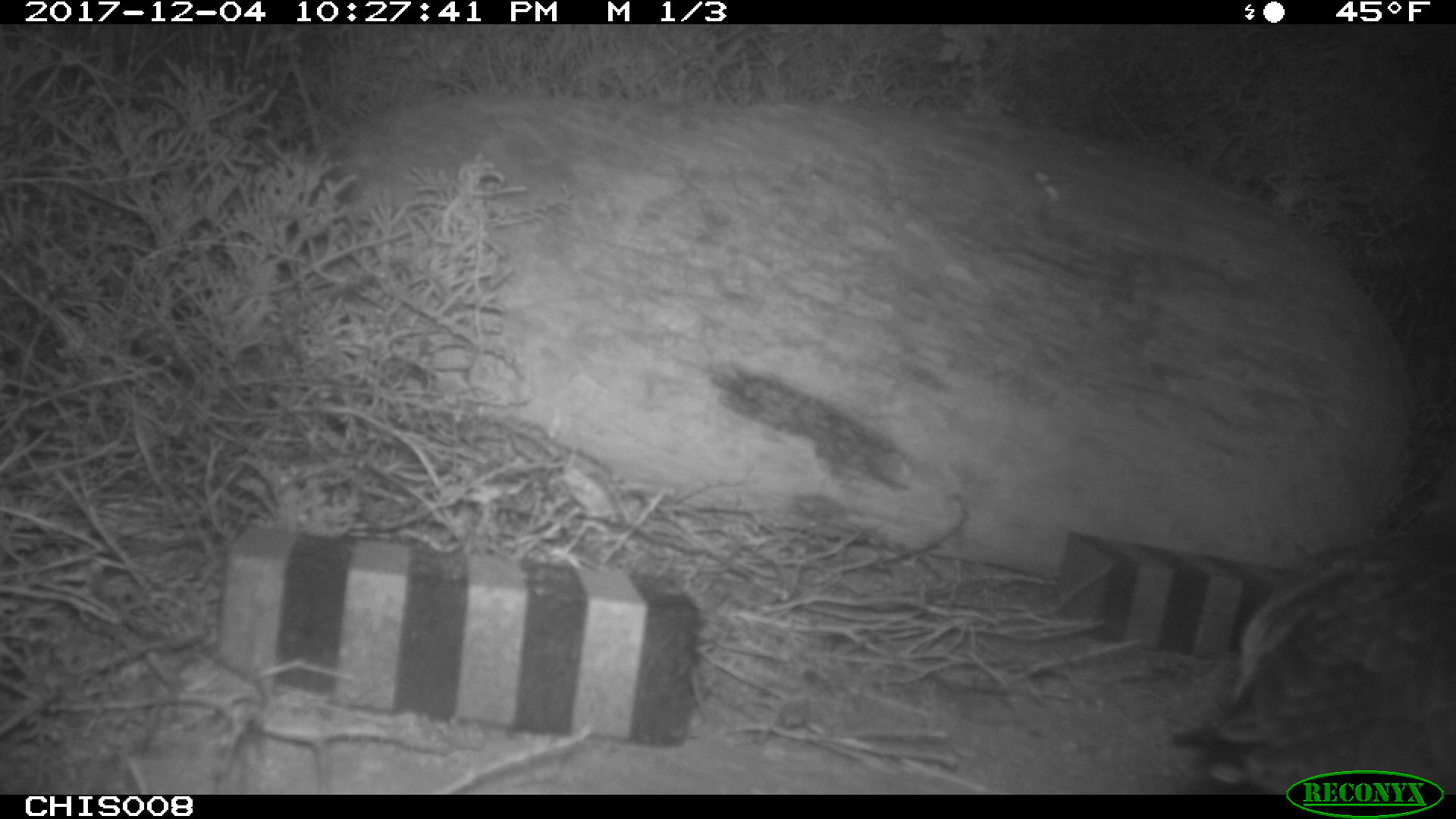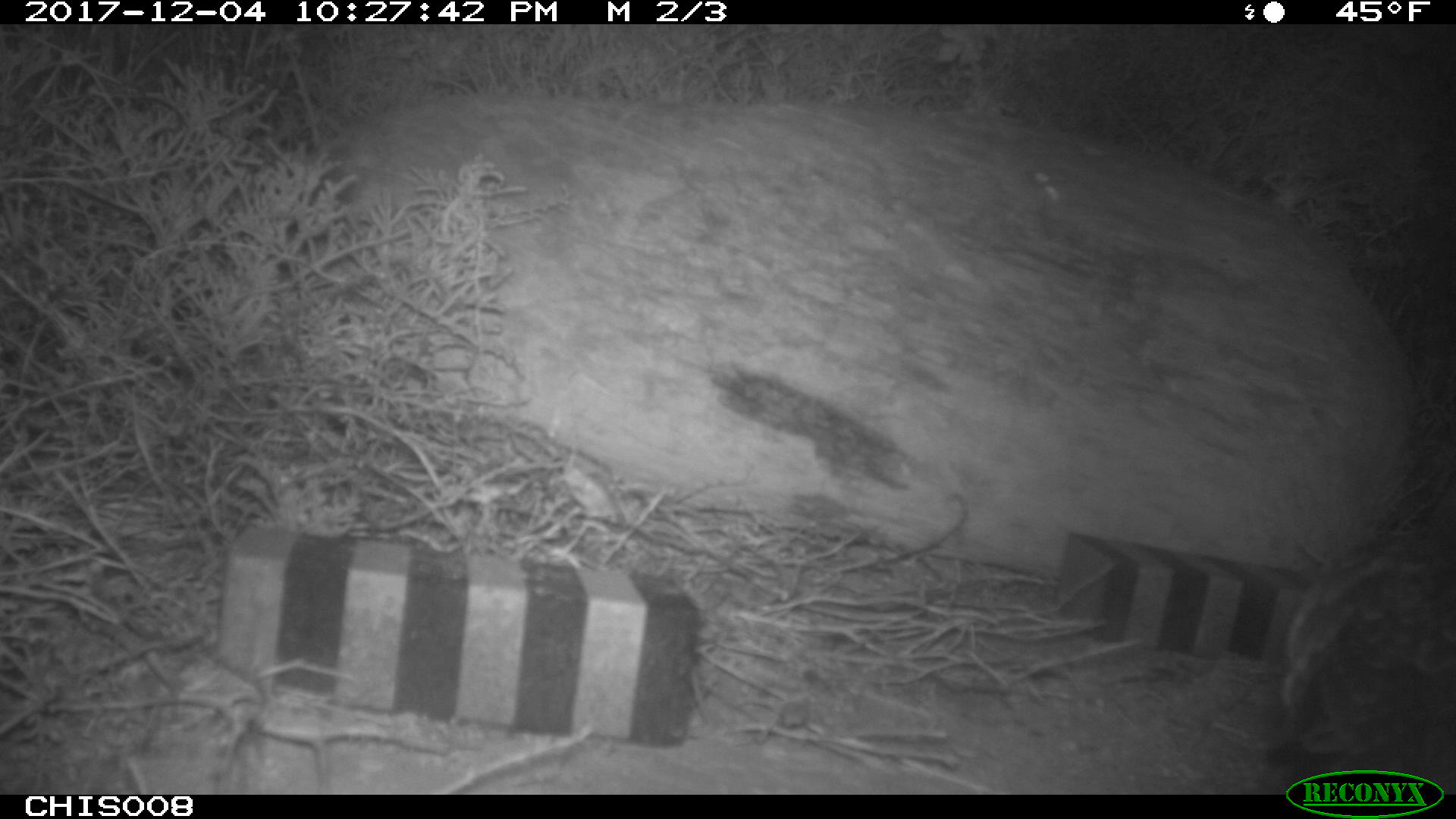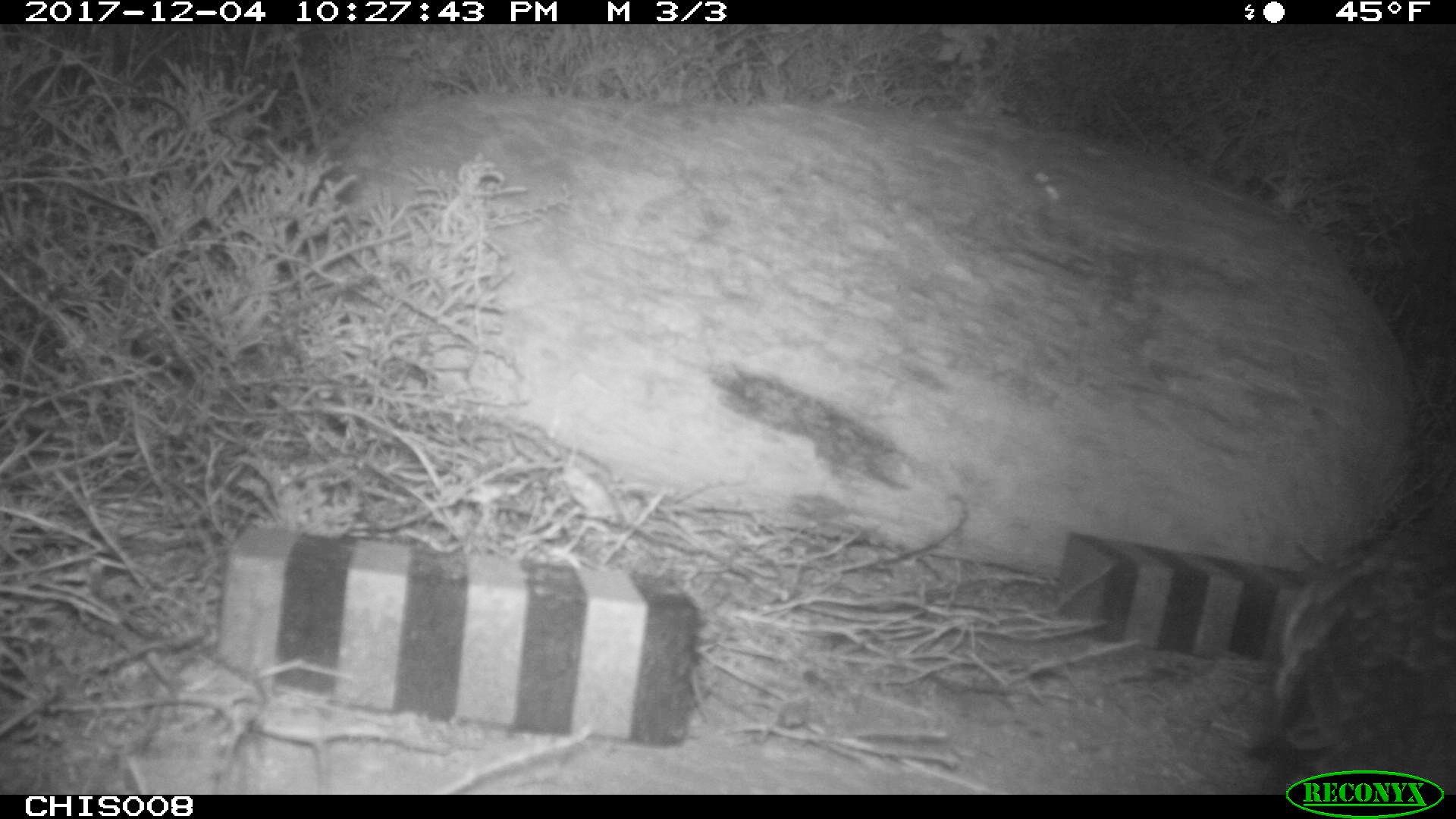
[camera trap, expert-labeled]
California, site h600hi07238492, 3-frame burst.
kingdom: Animalia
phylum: Chordata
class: Aves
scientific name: Aves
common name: bird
Bird (Aves).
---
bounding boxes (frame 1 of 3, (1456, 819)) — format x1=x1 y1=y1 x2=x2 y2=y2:
bird: x1=1169 y1=491 x2=1455 y2=793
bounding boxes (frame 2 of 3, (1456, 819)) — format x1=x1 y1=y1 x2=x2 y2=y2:
bird: x1=1279 y1=351 x2=1455 y2=793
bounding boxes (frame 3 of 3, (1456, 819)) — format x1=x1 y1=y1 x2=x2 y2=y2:
bird: x1=1264 y1=527 x2=1455 y2=795